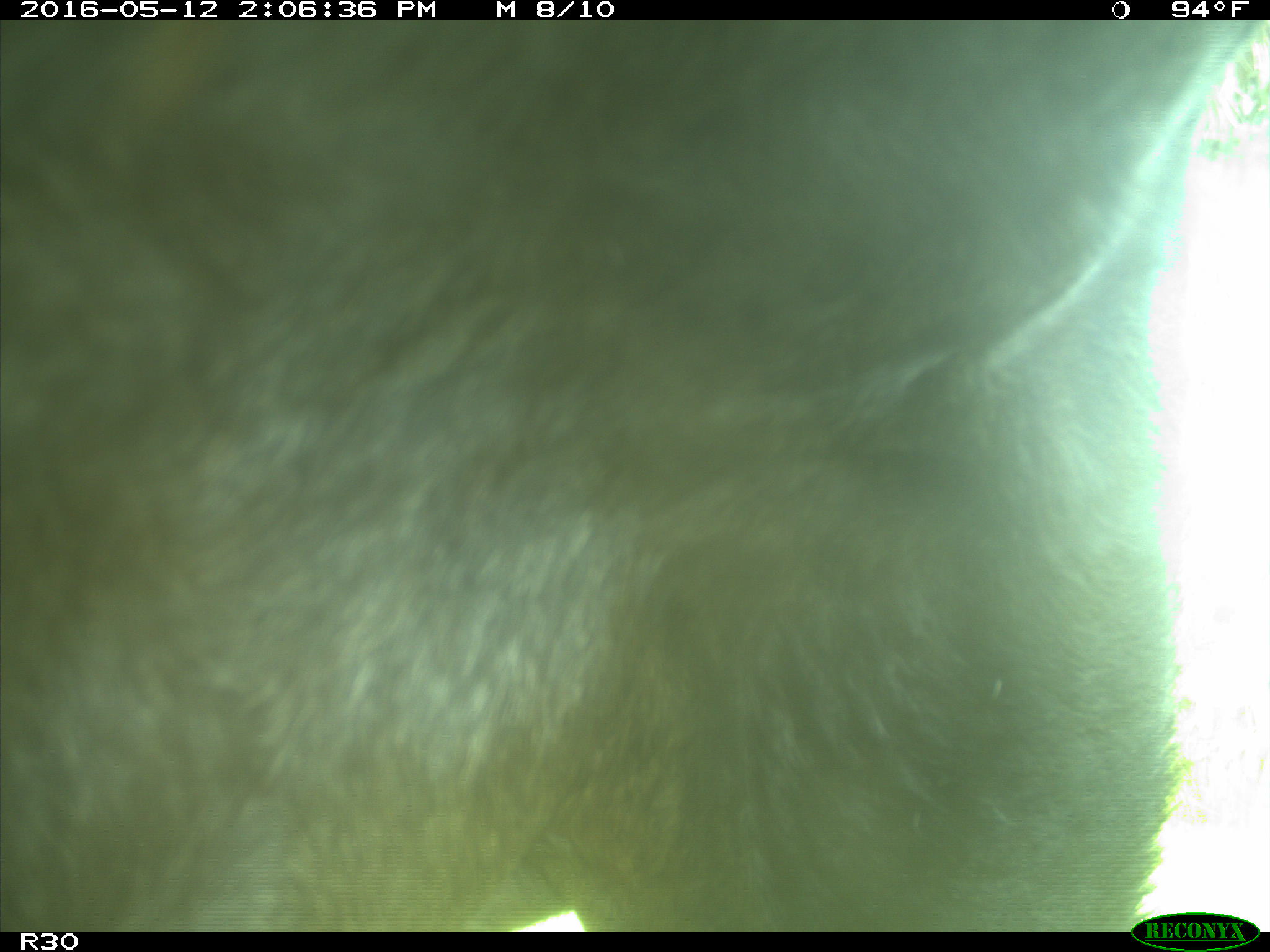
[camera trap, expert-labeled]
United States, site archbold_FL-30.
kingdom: Animalia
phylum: Chordata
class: Mammalia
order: Artiodactyla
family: Bovidae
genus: Bos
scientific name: Bos taurus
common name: domestic cow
Bos taurus (domestic cow).